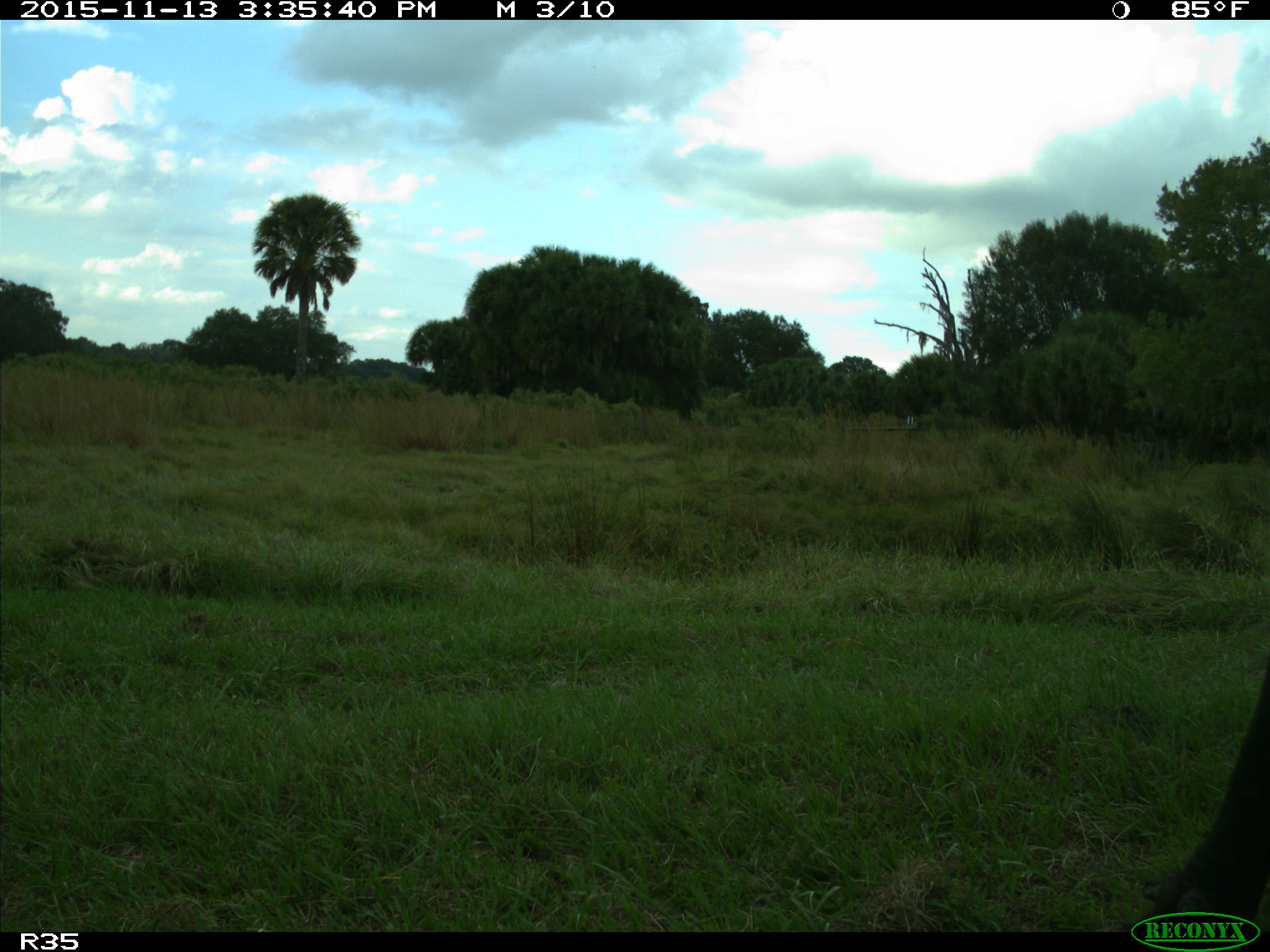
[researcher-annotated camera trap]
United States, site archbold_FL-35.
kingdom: Animalia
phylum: Chordata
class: Mammalia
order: Artiodactyla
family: Bovidae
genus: Bos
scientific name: Bos taurus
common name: domestic cow